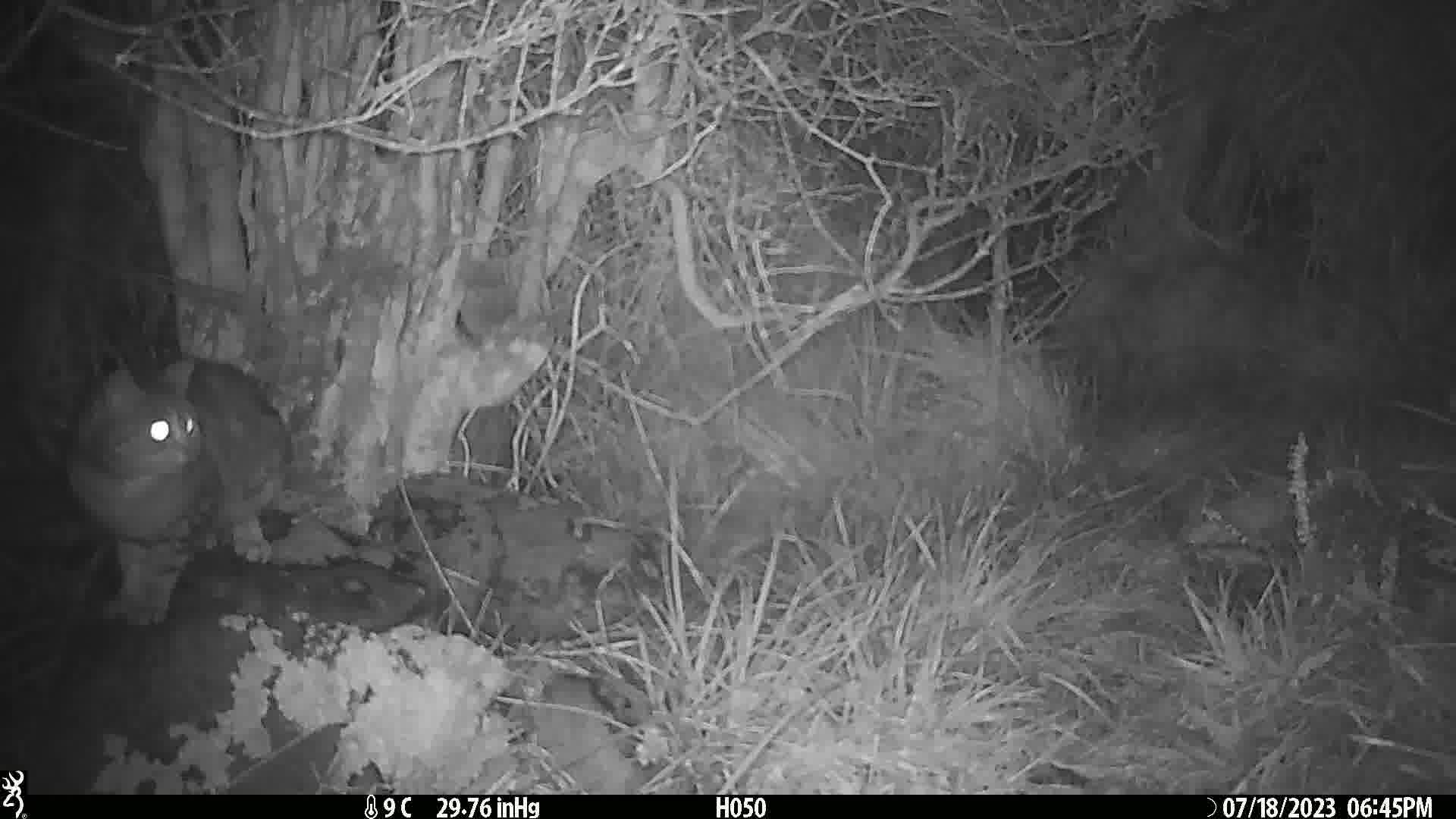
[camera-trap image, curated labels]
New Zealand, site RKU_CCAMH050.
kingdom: Animalia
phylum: Chordata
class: Mammalia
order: Carnivora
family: Felidae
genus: Felis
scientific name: Felis catus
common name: domestic cat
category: cat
Cat (domestic cat) (Felis catus).